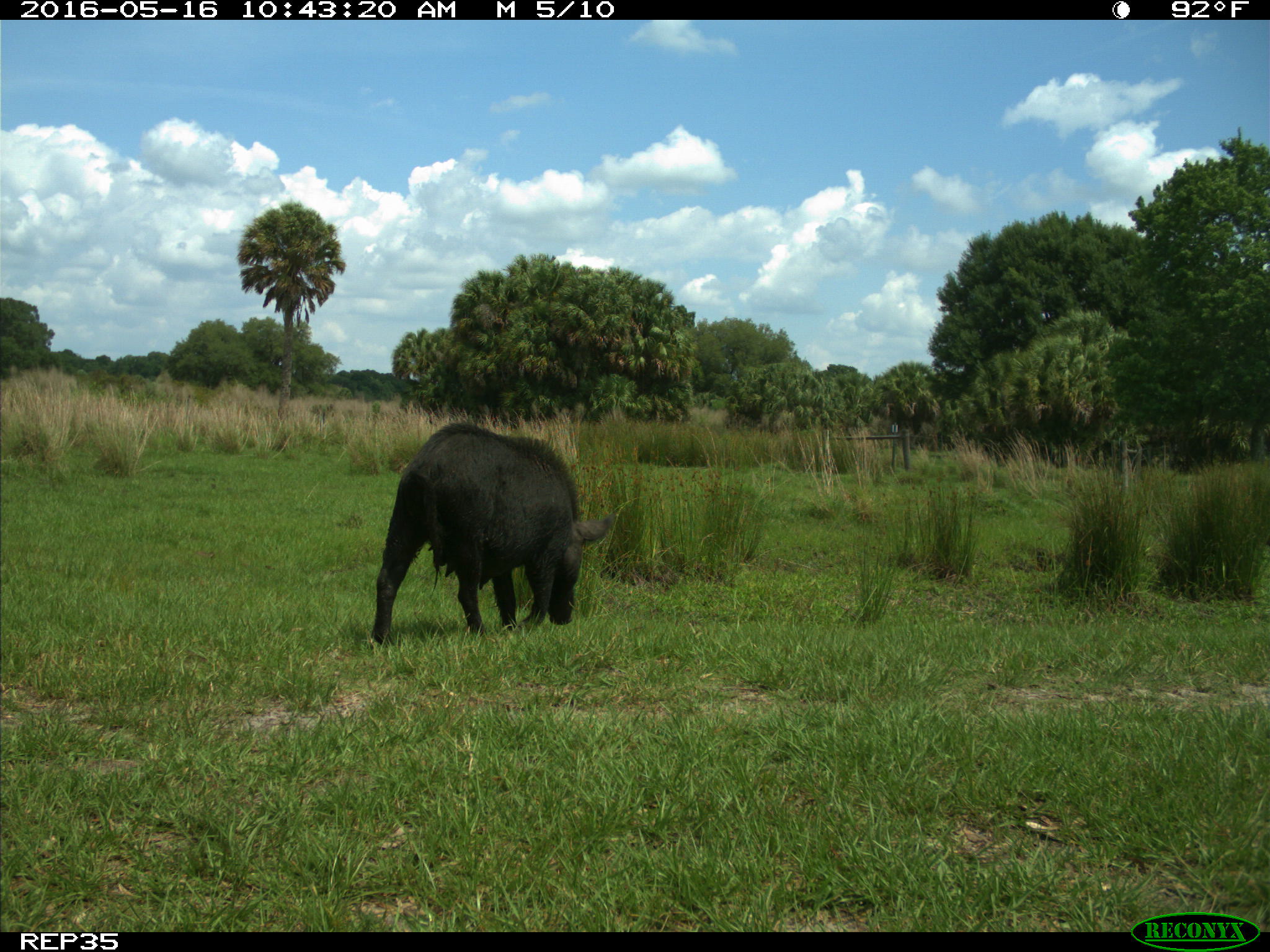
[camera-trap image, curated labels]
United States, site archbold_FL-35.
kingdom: Animalia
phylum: Chordata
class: Mammalia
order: Artiodactyla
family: Suidae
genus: Sus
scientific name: Sus scrofa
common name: wild boar